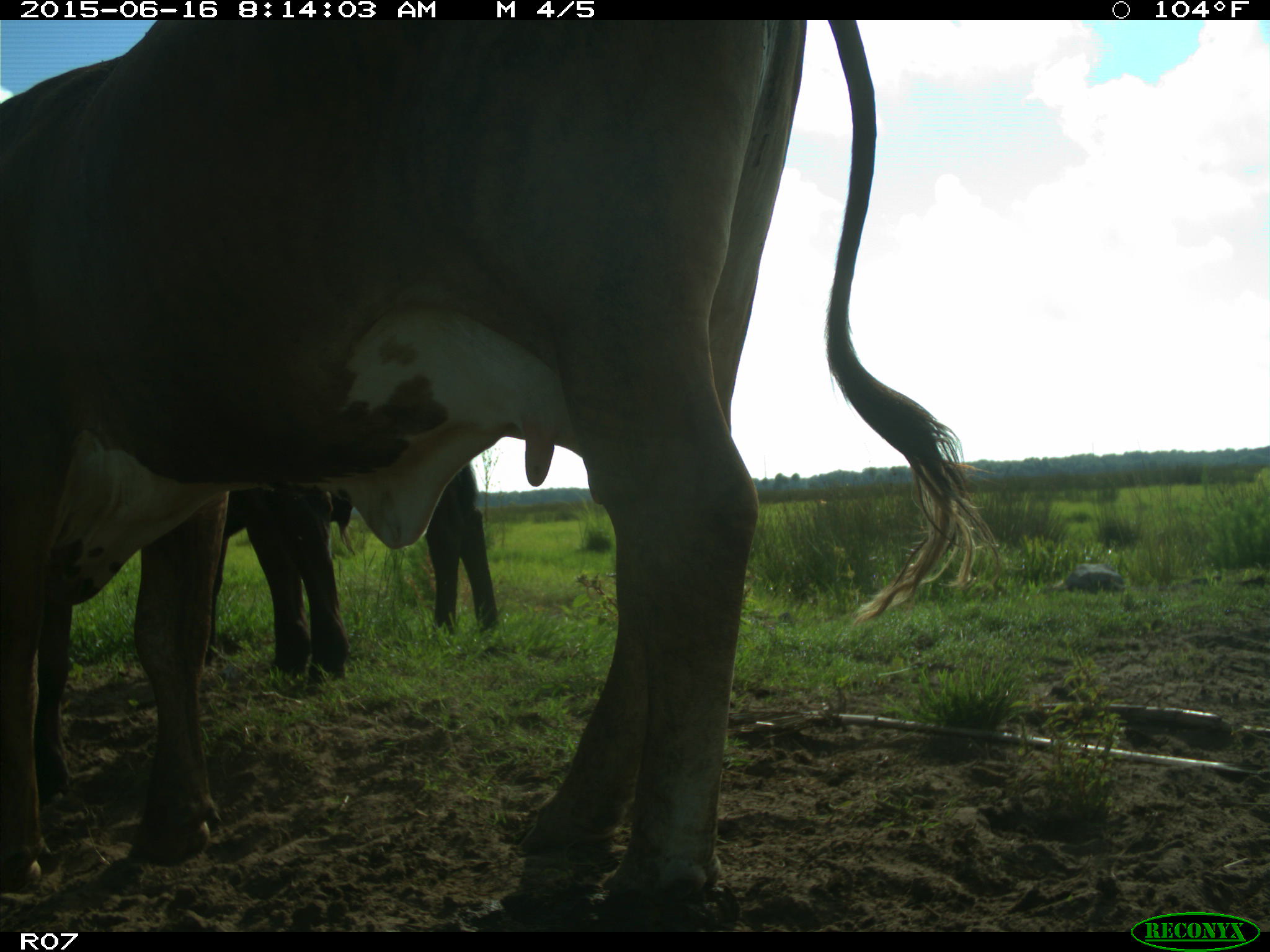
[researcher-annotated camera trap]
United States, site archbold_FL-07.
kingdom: Animalia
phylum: Chordata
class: Mammalia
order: Artiodactyla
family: Bovidae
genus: Bos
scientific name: Bos taurus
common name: domestic cow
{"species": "Bos taurus (domestic cow)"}